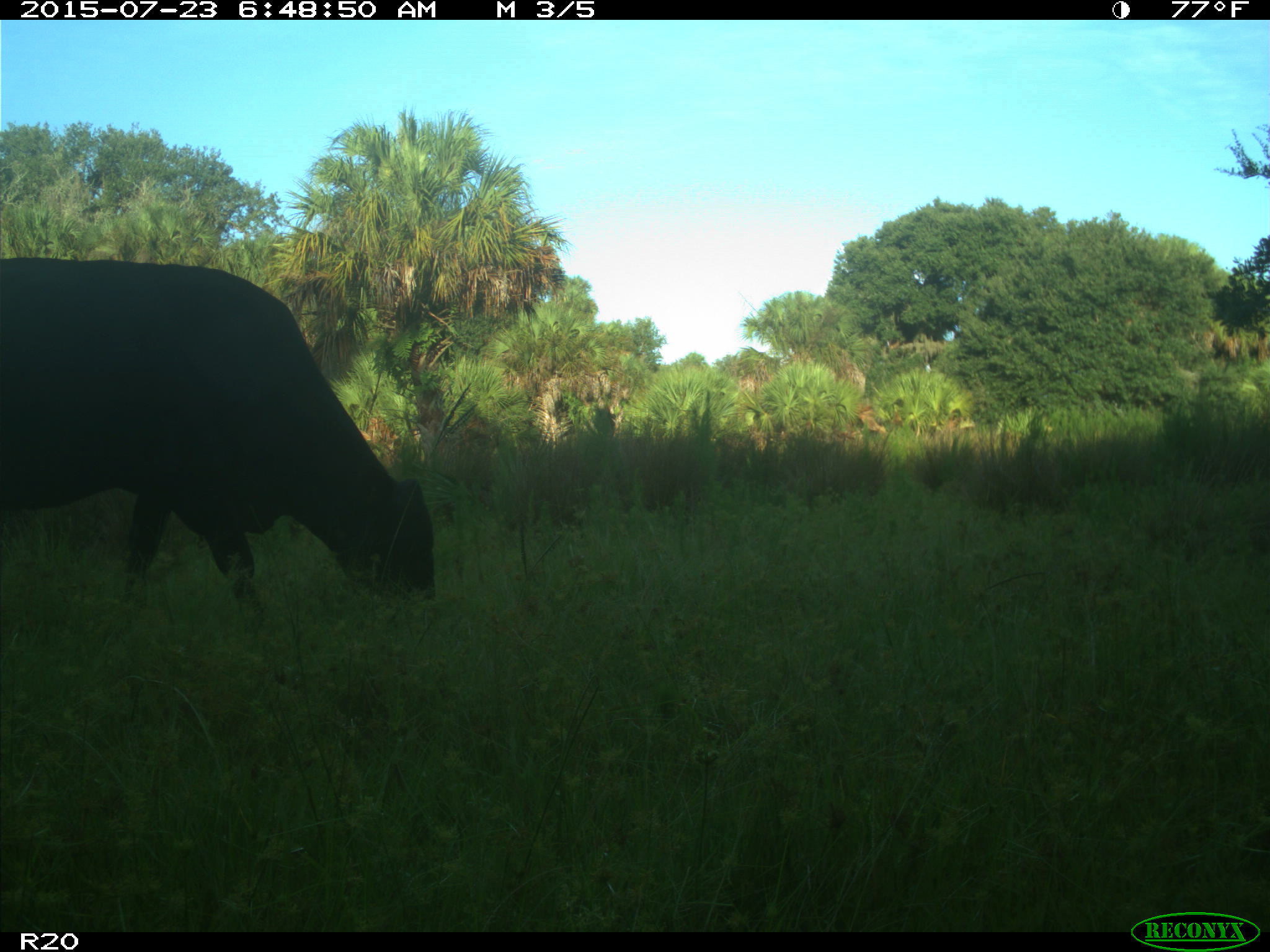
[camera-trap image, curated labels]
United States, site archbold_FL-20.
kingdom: Animalia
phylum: Chordata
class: Mammalia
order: Artiodactyla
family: Bovidae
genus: Bos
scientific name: Bos taurus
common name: domestic cow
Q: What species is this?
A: Bos taurus (domestic cow).